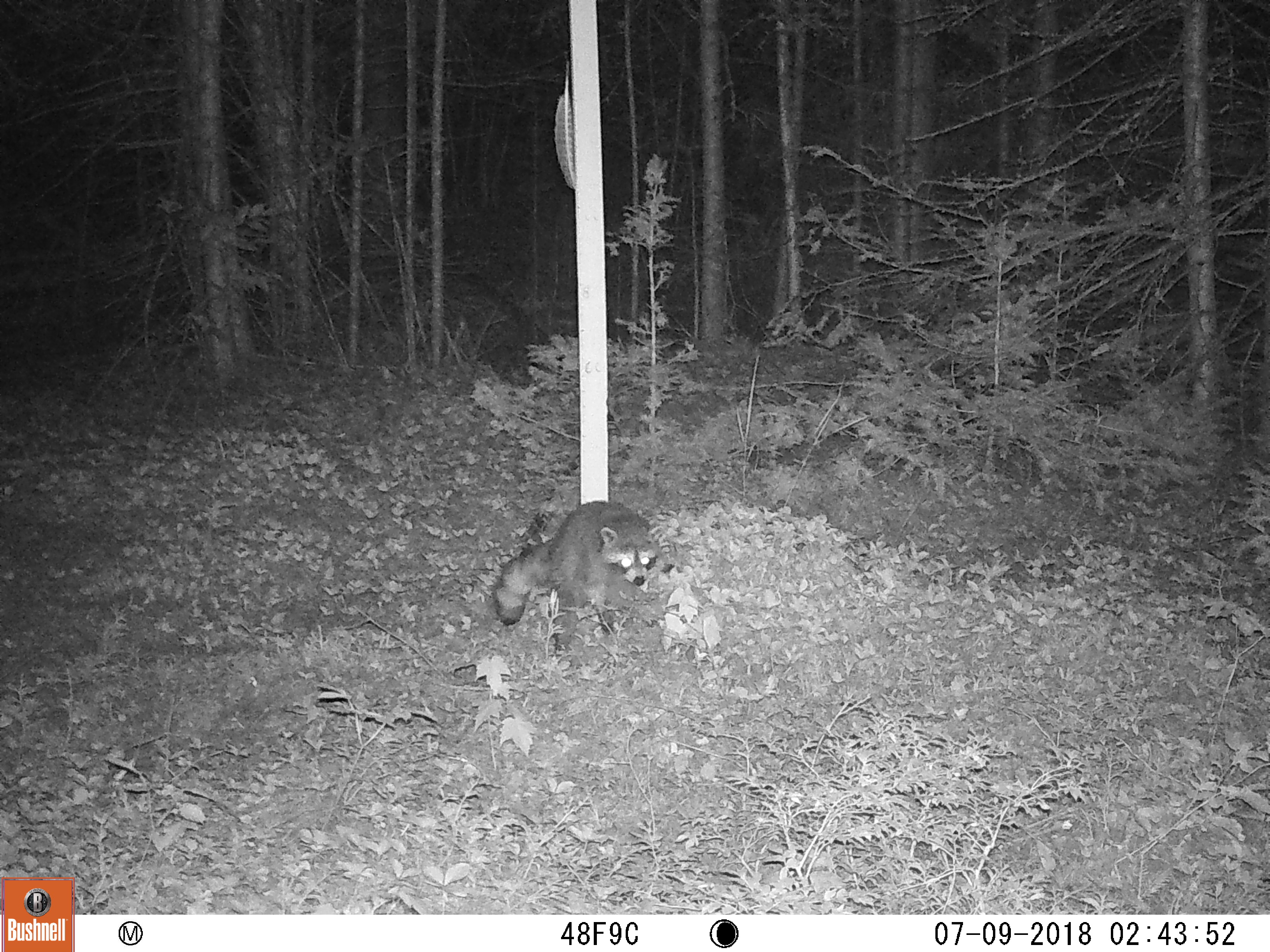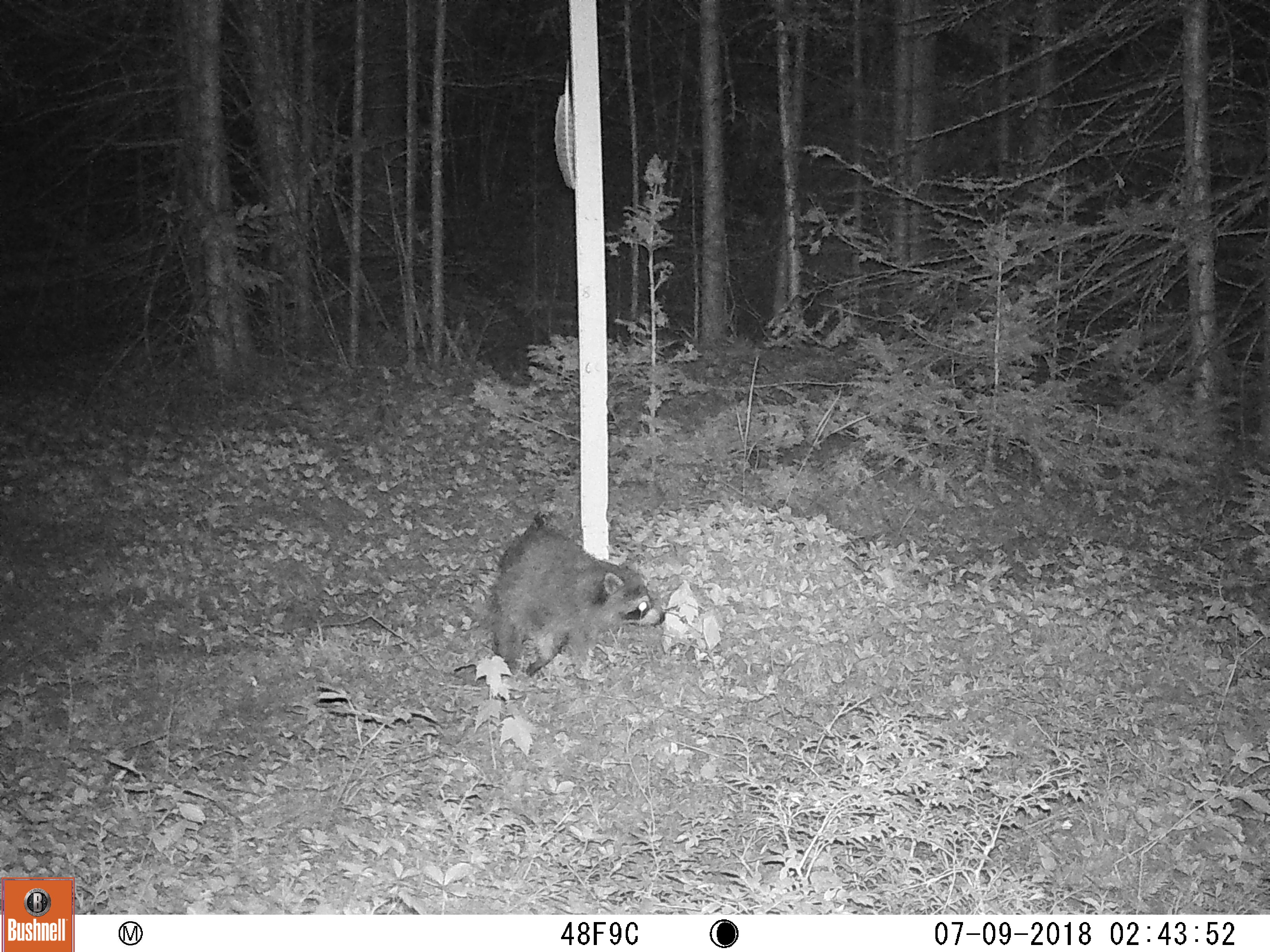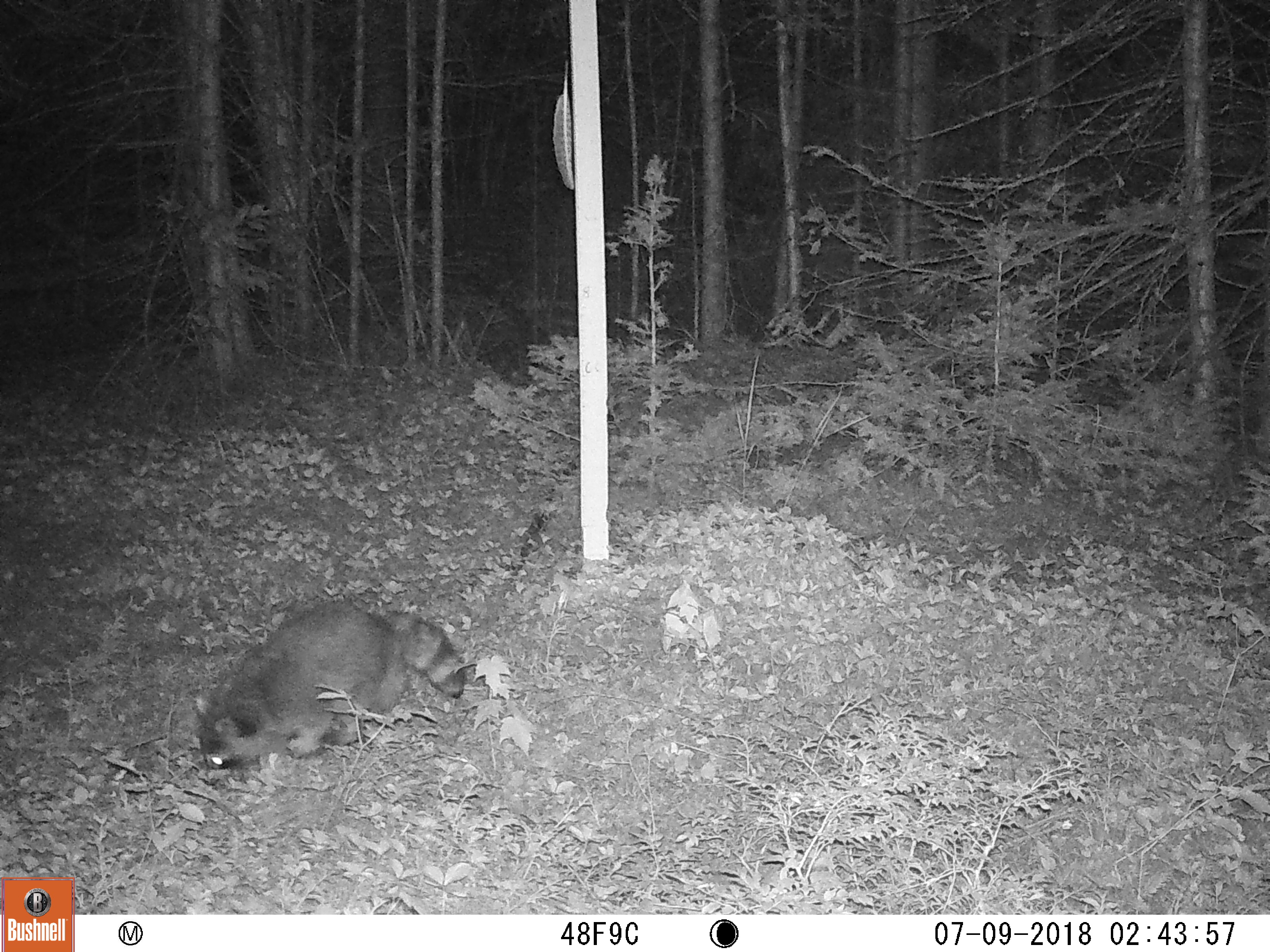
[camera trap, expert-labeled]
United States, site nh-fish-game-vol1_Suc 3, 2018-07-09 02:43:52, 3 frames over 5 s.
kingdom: Animalia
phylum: Chordata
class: Mammalia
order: Carnivora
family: Procyonidae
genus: Procyon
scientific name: Procyon lotor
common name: raccoon